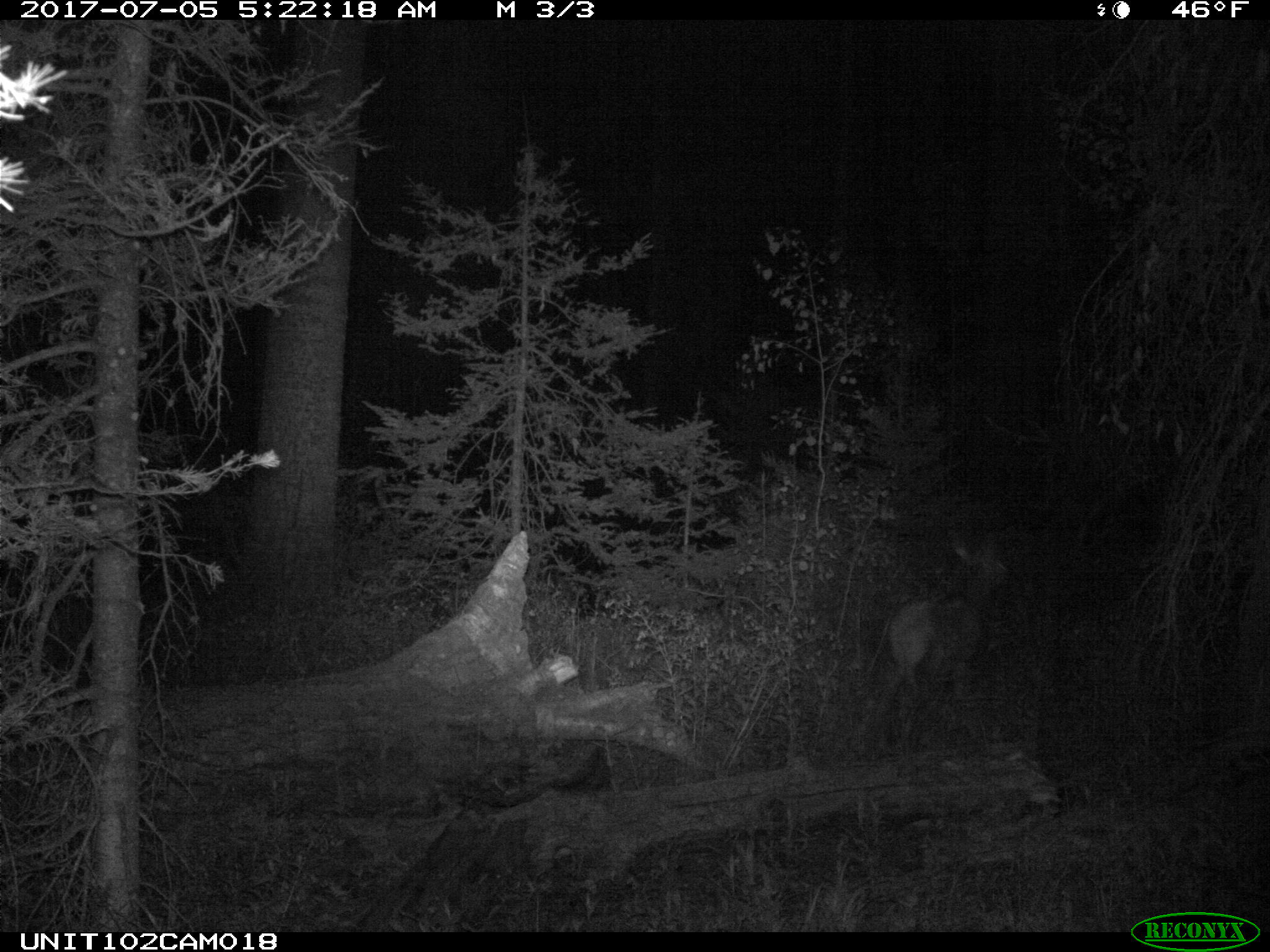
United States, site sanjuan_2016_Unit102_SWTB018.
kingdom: Animalia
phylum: Chordata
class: Mammalia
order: Artiodactyla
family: Cervidae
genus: Cervus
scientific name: Cervus elaphus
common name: red deer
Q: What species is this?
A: Cervus elaphus (red deer).